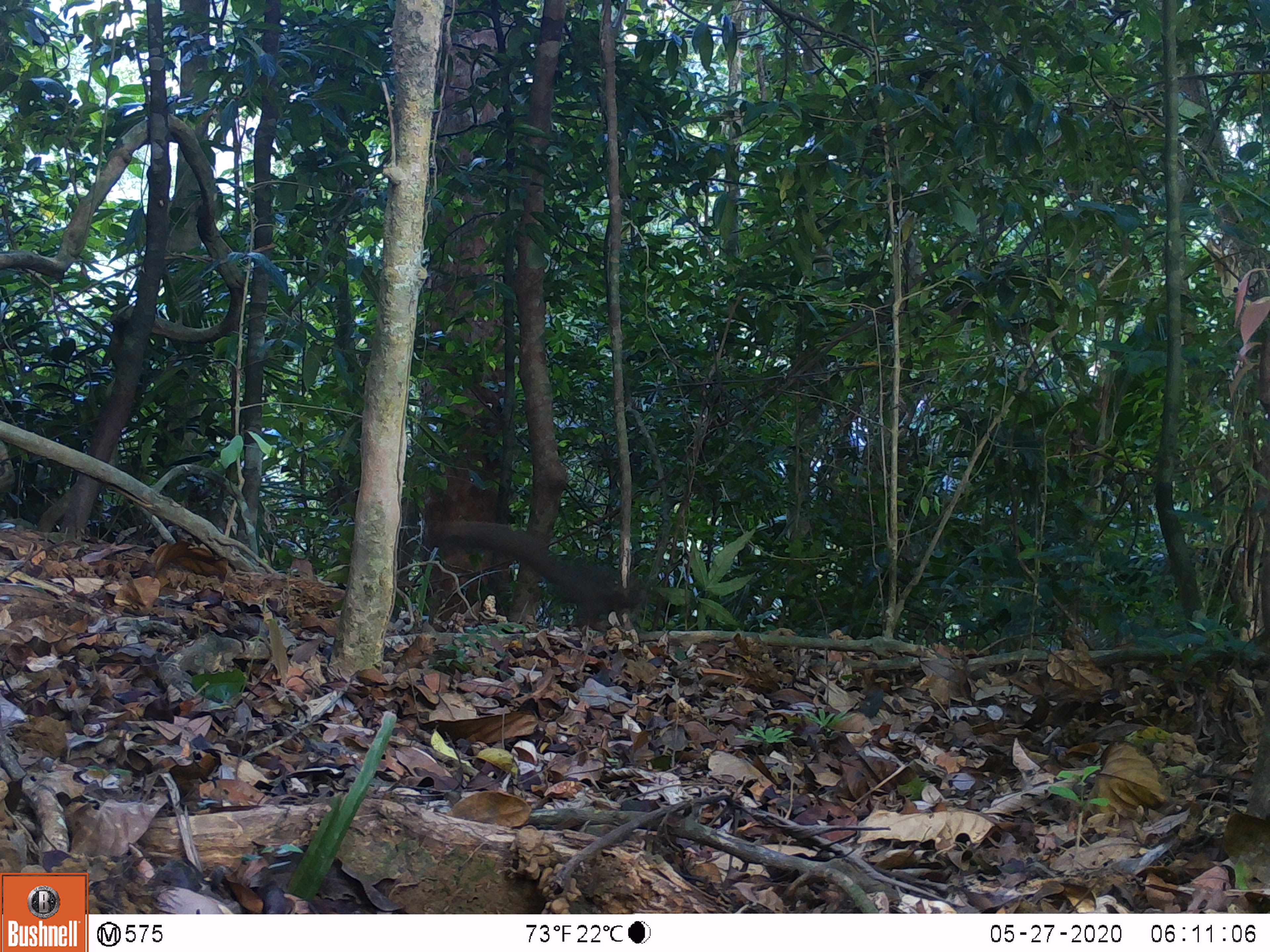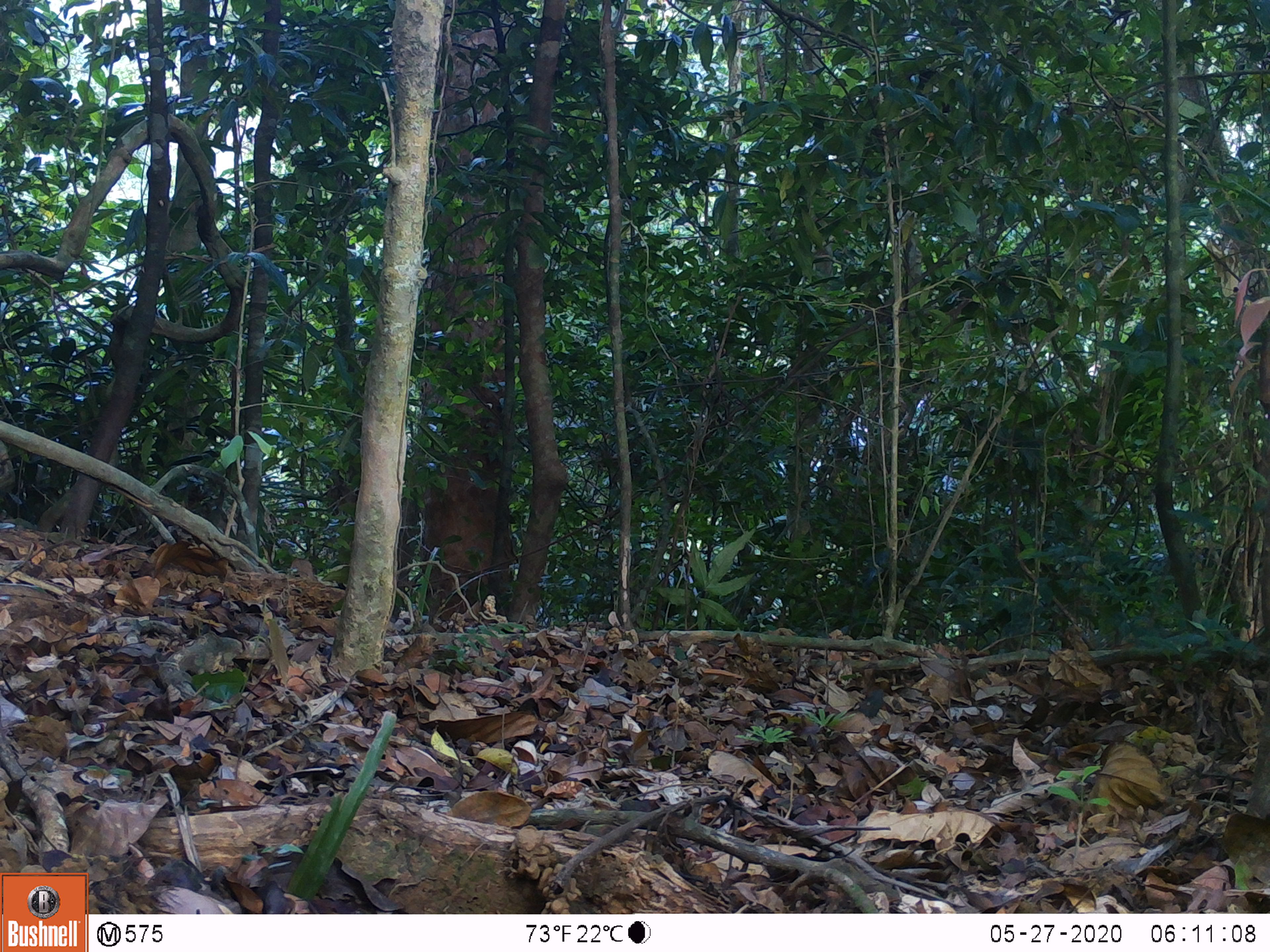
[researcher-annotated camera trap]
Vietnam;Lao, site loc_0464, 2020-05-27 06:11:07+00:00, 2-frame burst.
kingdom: Animalia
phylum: Chordata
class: Mammalia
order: Rodentia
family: Sciuridae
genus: Callosciurus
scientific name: Callosciurus erythraeus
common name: pallas's squirrel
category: pallass squirrel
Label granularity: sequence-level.